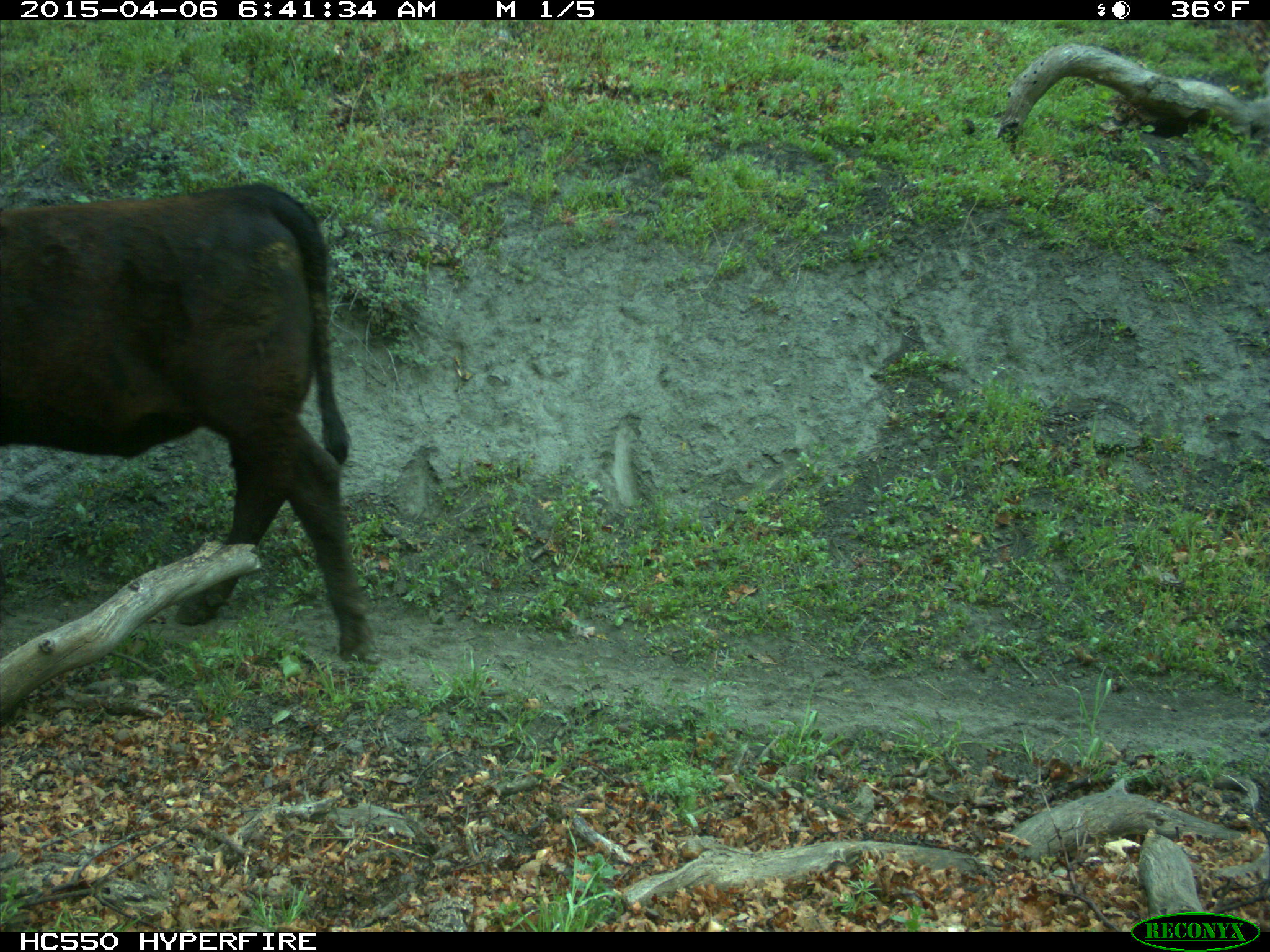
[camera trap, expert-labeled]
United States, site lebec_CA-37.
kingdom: Animalia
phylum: Chordata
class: Mammalia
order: Artiodactyla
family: Bovidae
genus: Bos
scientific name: Bos taurus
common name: domestic cow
Bos taurus (domestic cow).